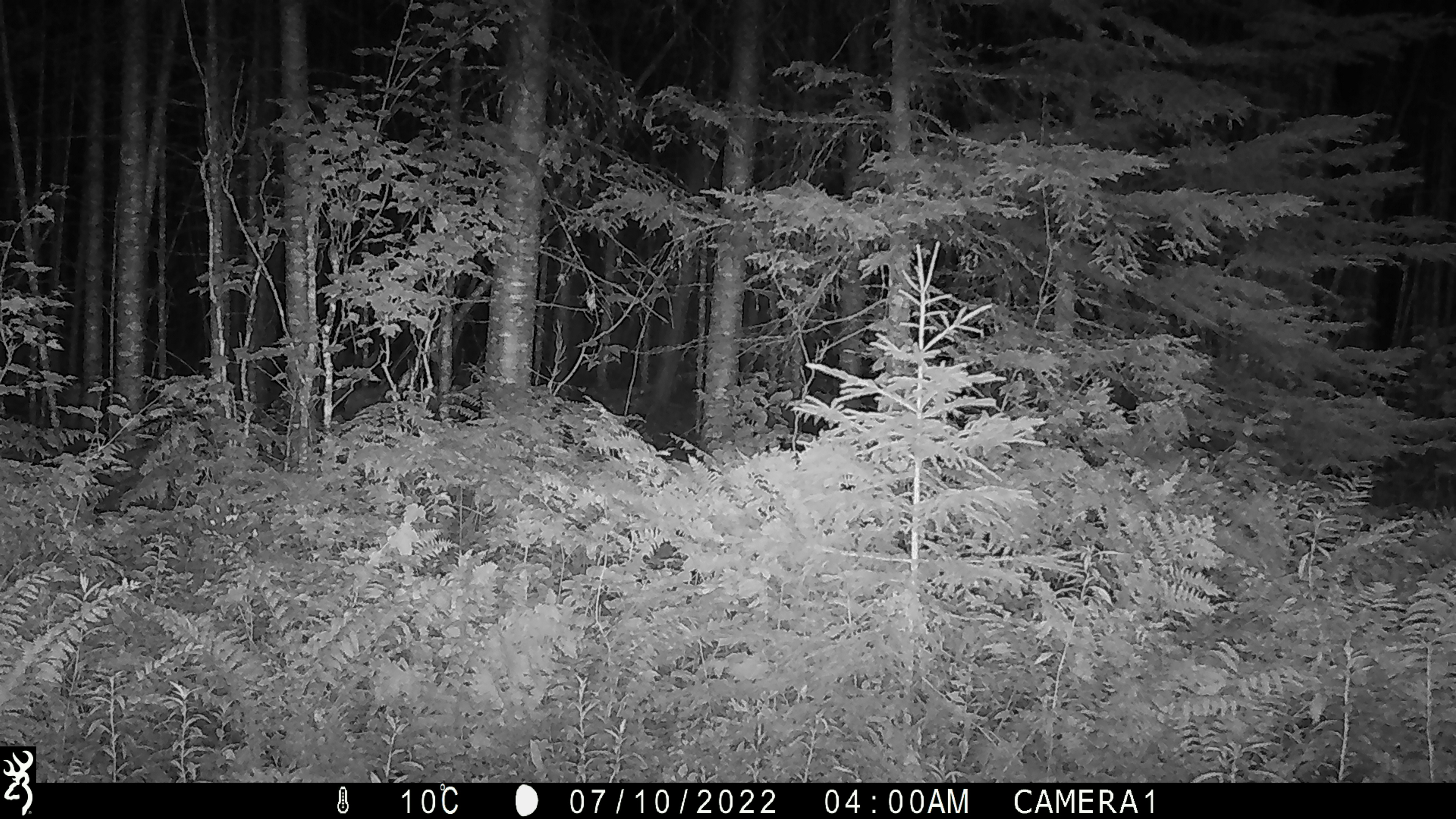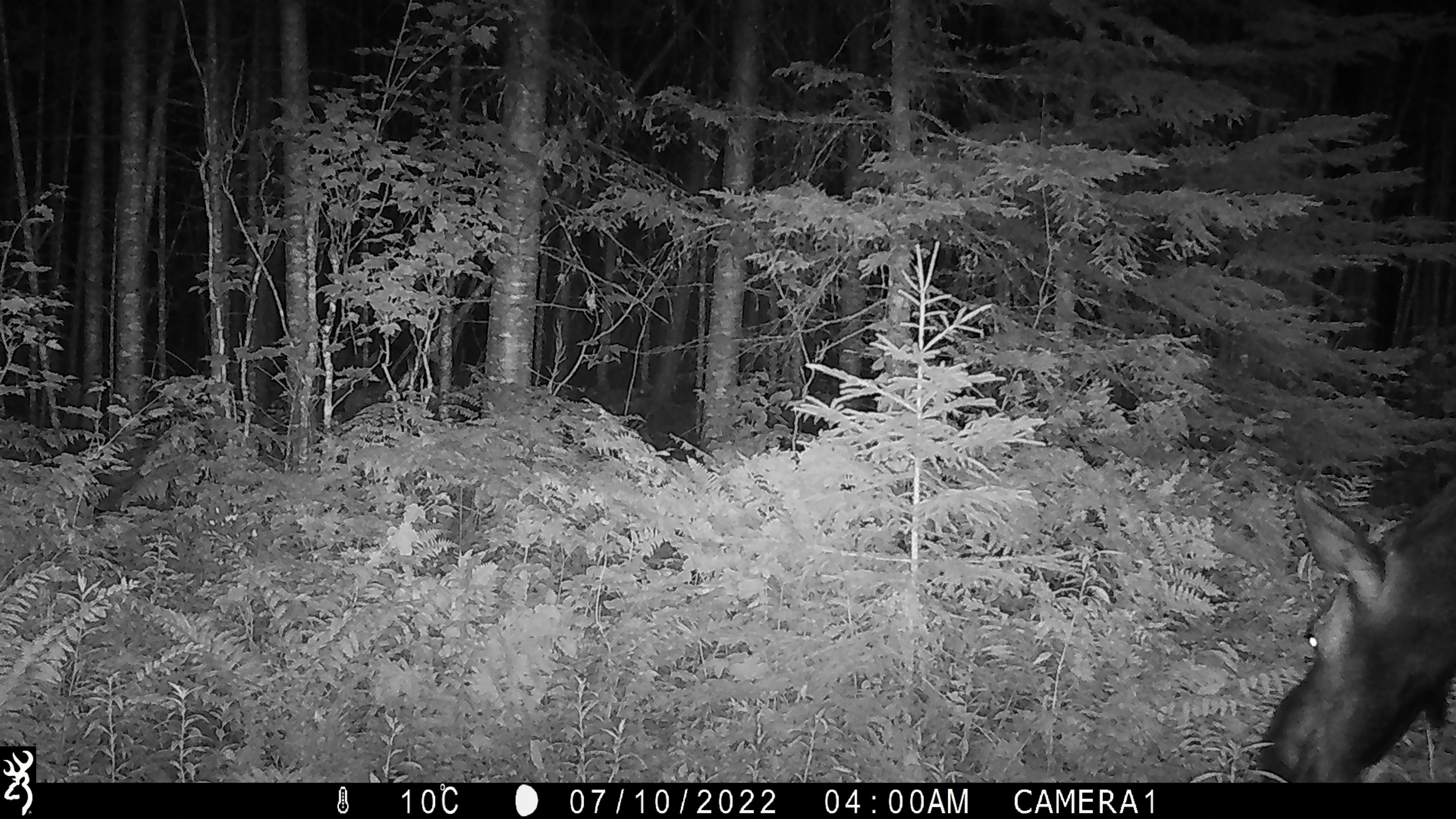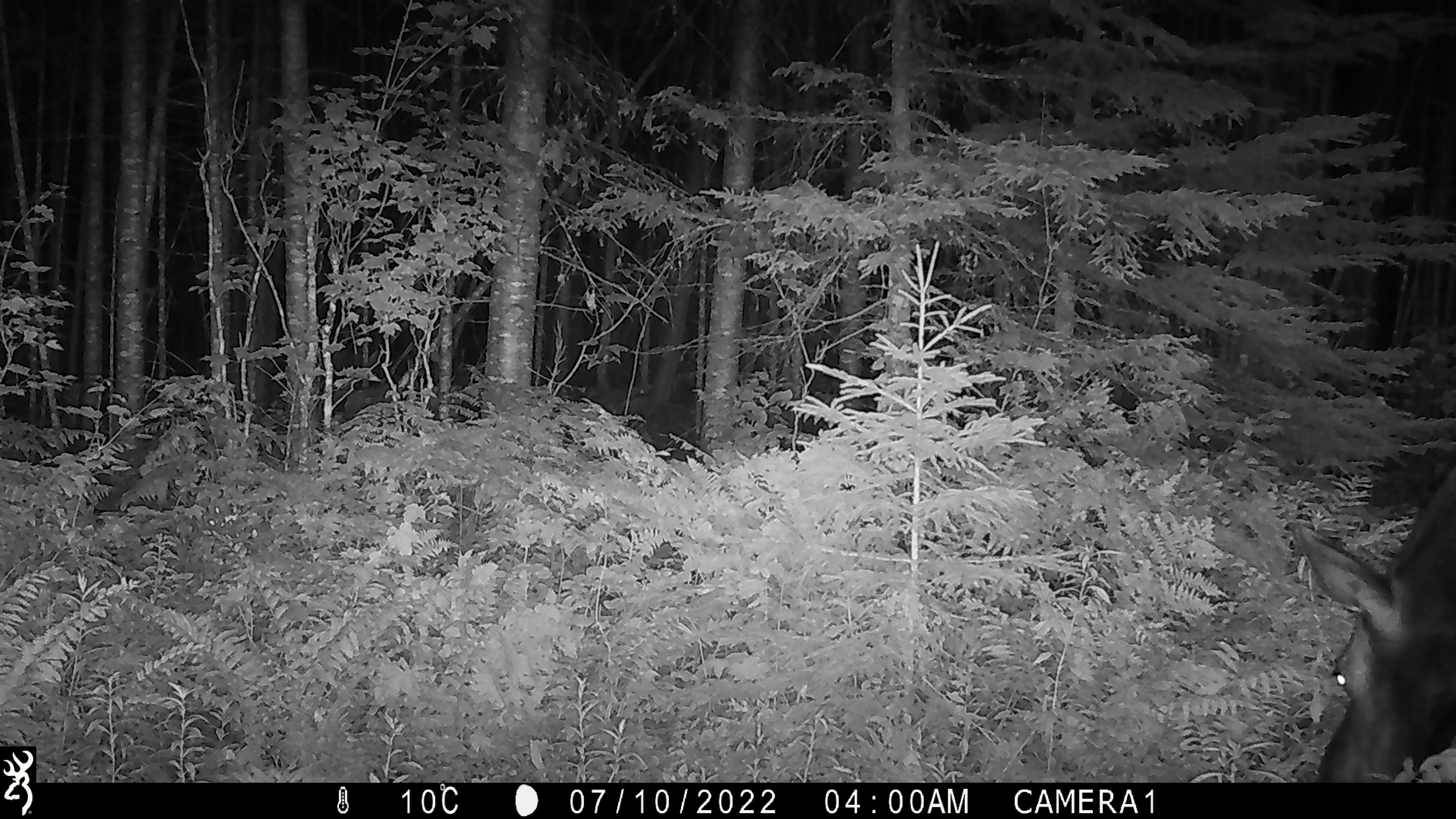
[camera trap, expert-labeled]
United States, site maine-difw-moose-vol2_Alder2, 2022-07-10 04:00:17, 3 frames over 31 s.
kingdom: Animalia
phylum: Chordata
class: Mammalia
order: Artiodactyla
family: Cervidae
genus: Alces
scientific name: Alces alces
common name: moose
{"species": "moose (Alces alces)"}